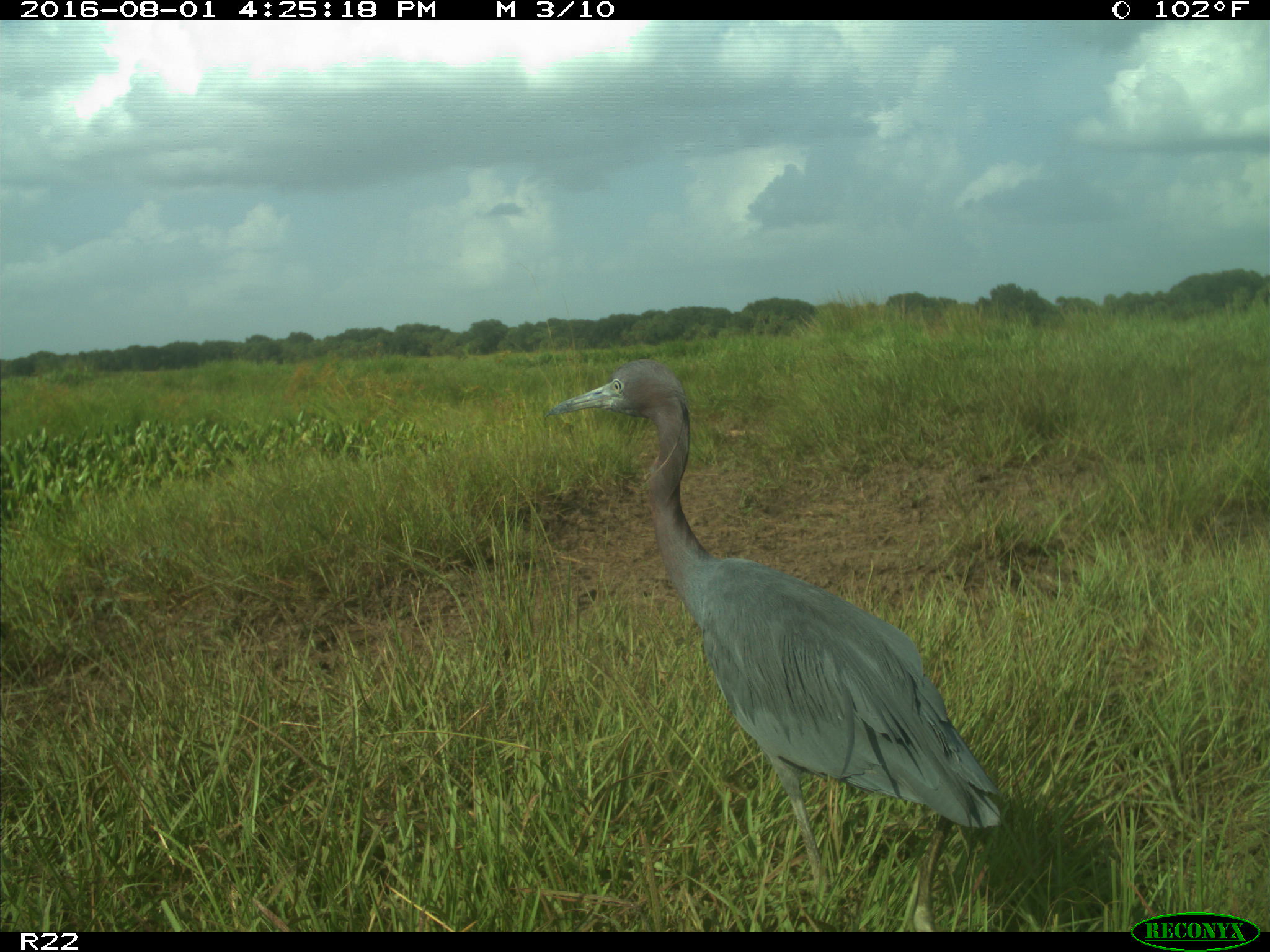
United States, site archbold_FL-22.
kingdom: Animalia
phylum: Chordata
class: Aves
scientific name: Aves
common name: birds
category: unidentified bird